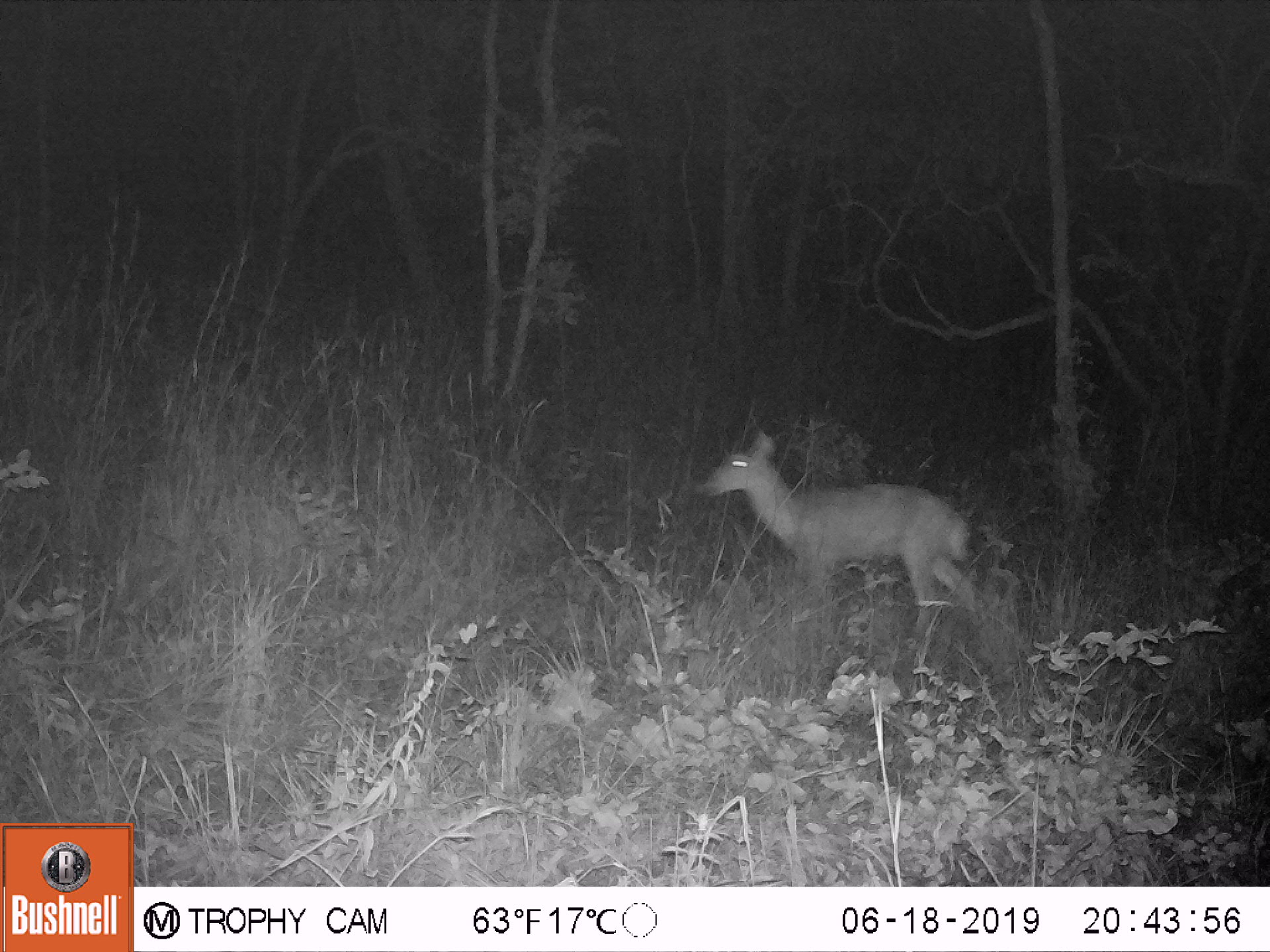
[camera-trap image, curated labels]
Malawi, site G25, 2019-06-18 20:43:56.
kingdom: Animalia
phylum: Chordata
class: Mammalia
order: Artiodactyla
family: Bovidae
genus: Redunca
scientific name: Redunca arundinum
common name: southern reedbuck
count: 1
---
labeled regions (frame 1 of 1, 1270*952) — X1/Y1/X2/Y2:
southern reedbuck: 690/423/992/623